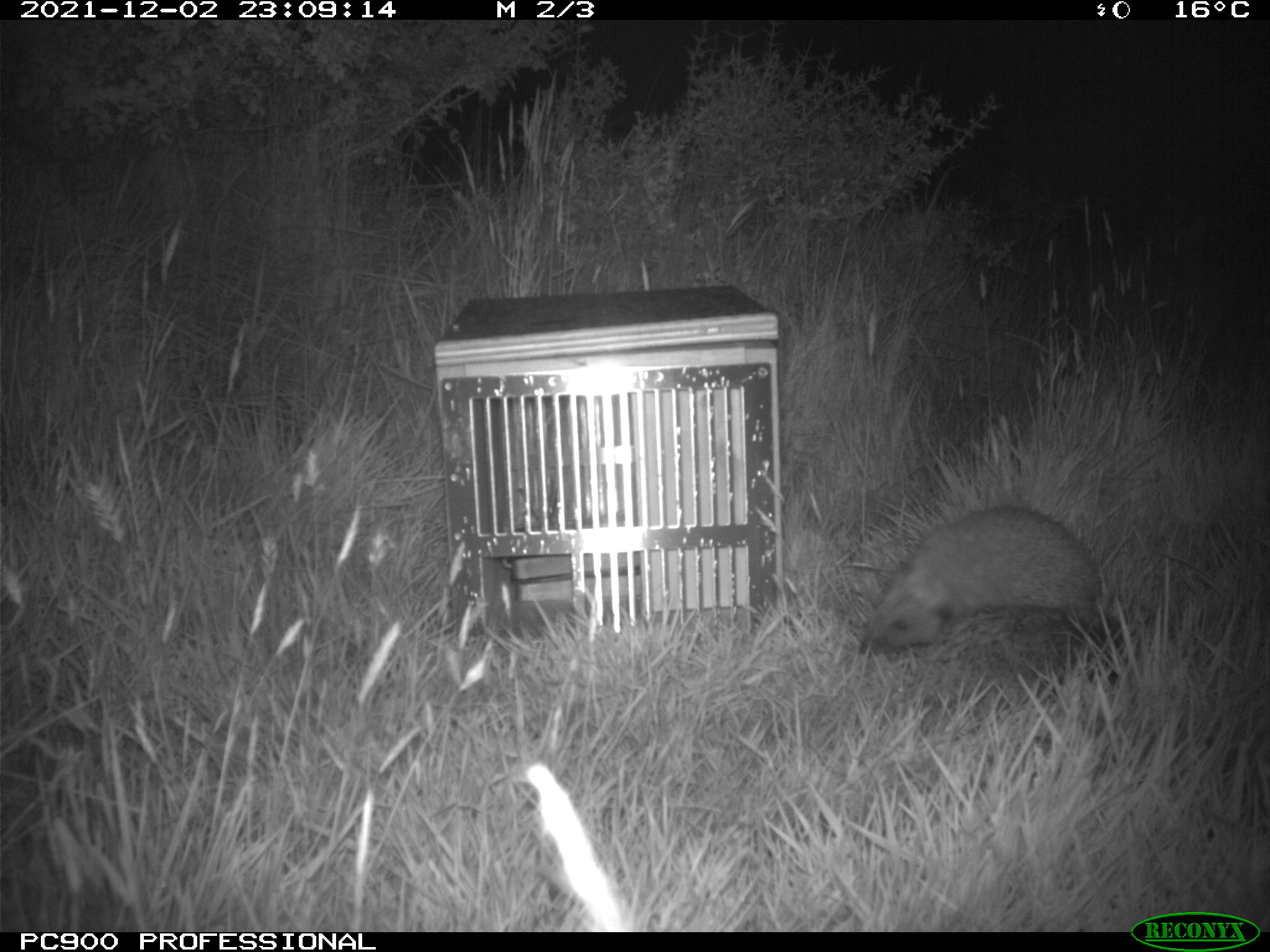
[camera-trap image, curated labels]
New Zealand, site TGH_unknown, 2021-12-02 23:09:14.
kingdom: Animalia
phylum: Chordata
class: Mammalia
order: Eulipotyphla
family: Erinaceidae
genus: Erinaceus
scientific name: Erinaceus europaeus europaeus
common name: european hedgehog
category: hedgehog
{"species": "hedgehog (european hedgehog) (Erinaceus europaeus europaeus)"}